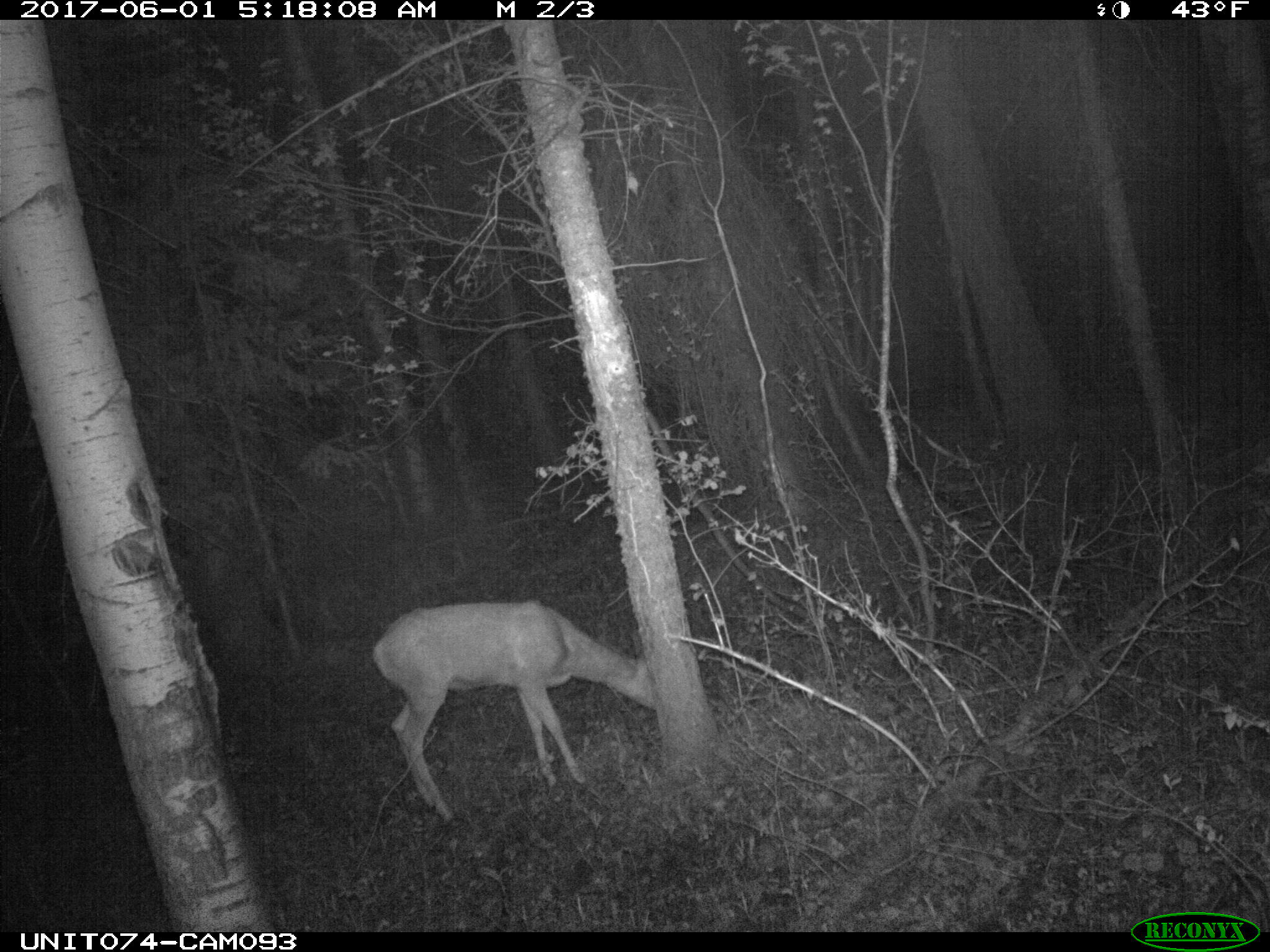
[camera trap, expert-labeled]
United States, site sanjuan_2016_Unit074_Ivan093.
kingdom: Animalia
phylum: Chordata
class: Mammalia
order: Artiodactyla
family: Cervidae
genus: Odocoileus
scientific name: Odocoileus hemionus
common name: mule deer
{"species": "Odocoileus hemionus (mule deer)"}